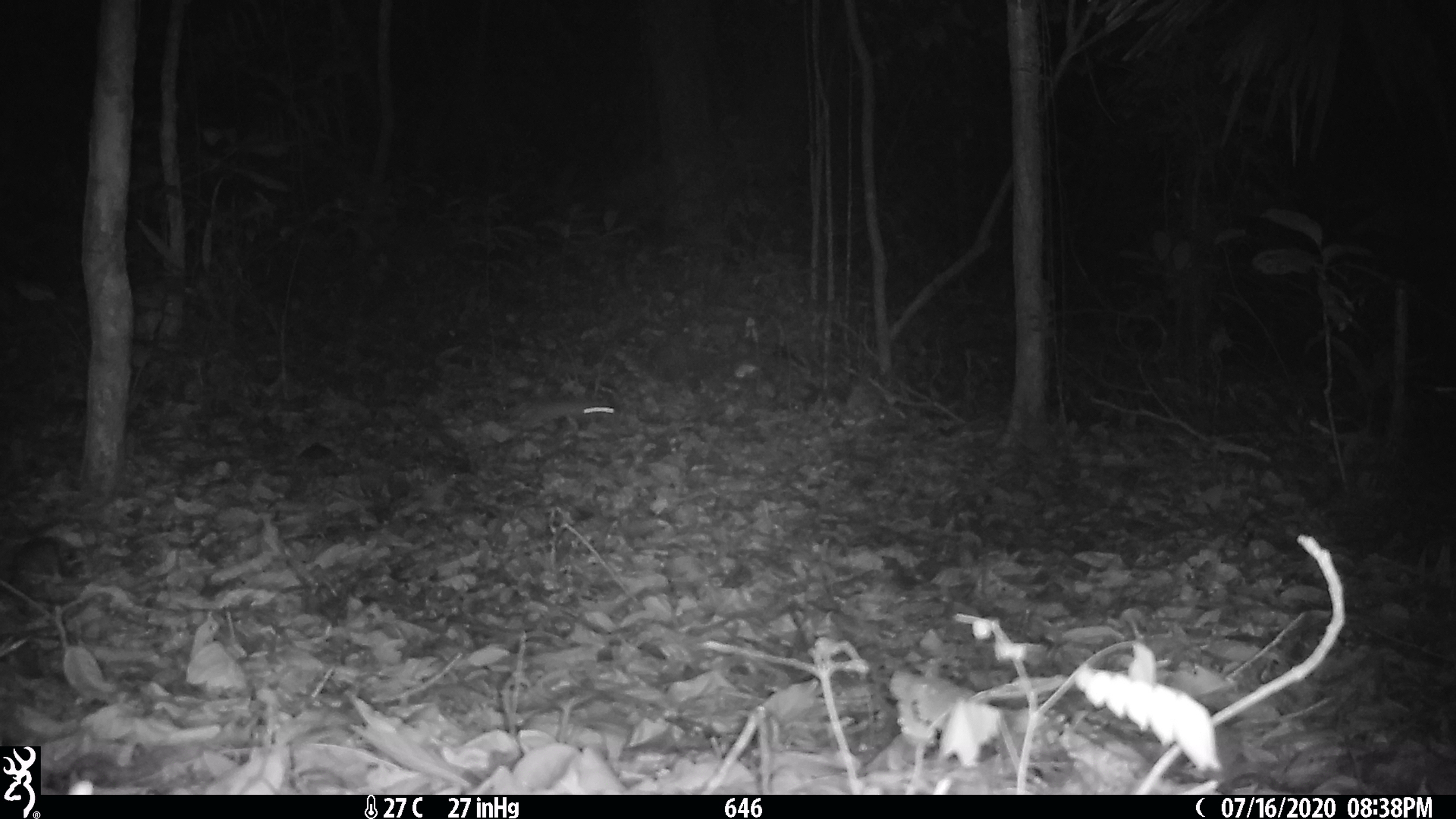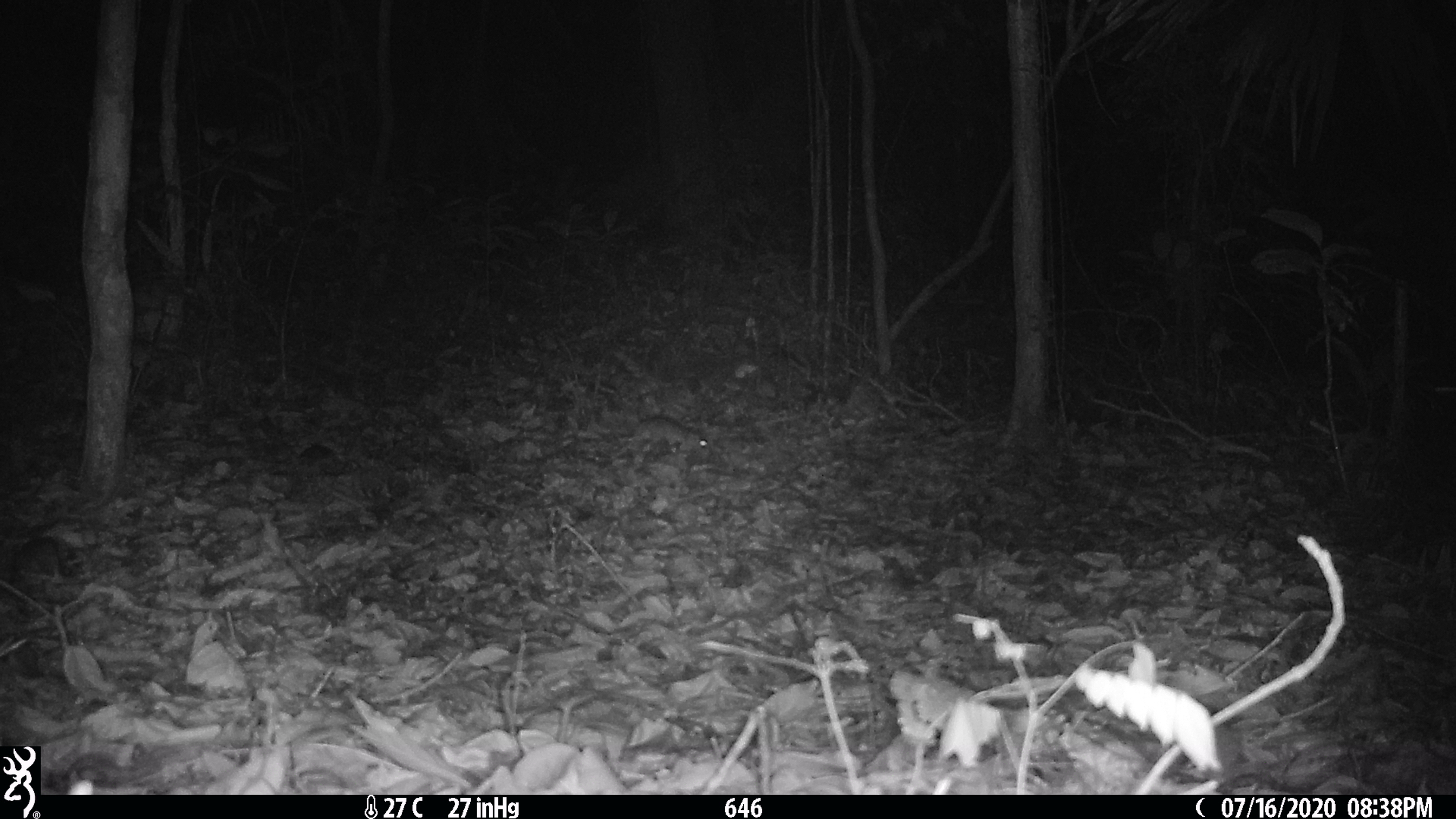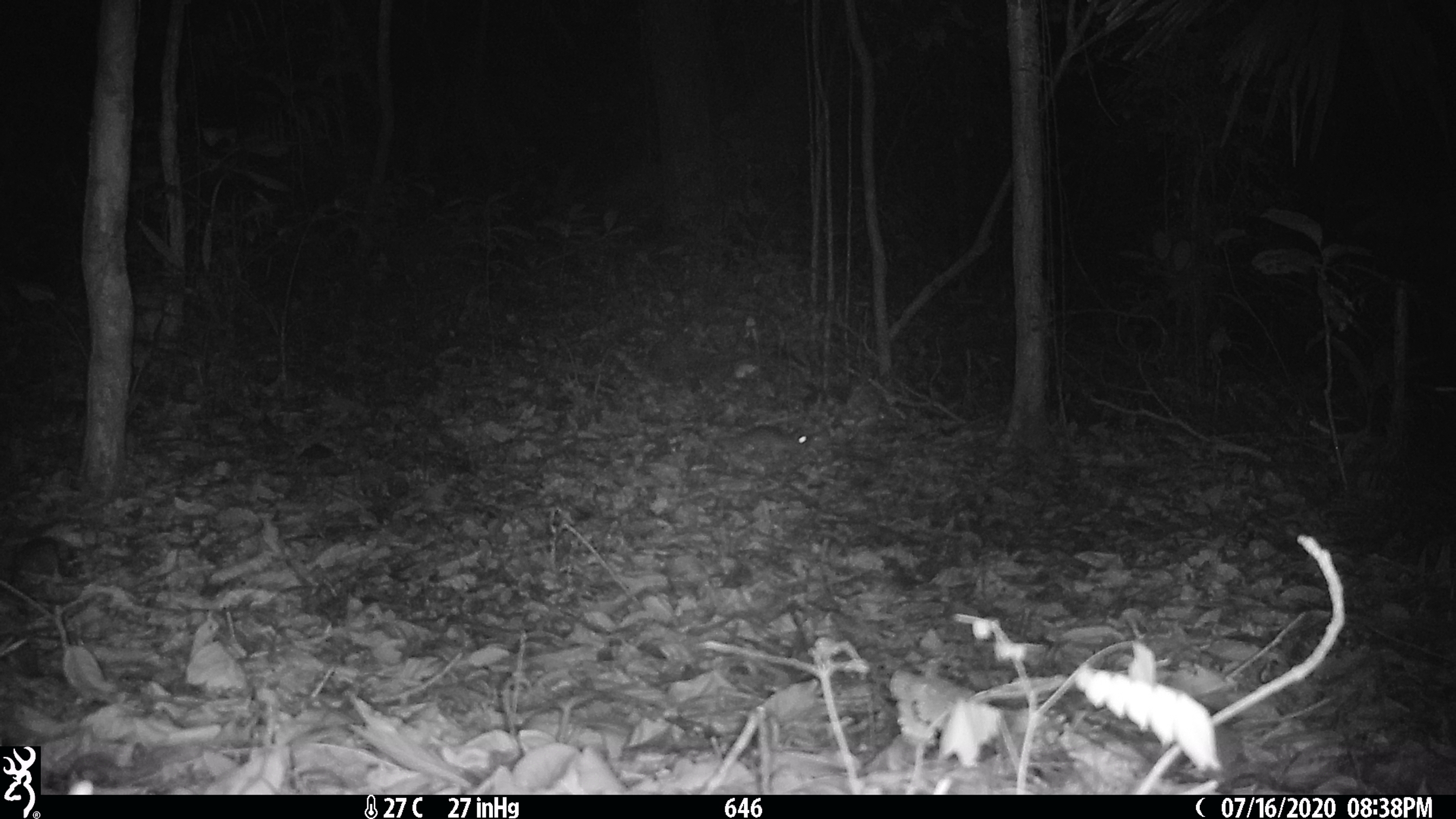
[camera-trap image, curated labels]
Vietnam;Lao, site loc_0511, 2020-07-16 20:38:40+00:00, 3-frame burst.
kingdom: Animalia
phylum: Chordata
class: Mammalia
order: Rodentia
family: Muridae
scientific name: Muridae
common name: old-world mice and rats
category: unidentified murid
Unidentified murid (old-world mice and rats) (Muridae). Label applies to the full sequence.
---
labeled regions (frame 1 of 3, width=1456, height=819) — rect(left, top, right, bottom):
unidentified murid: rect(520, 399, 614, 426)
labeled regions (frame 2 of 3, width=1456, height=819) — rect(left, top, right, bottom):
unidentified murid: rect(629, 418, 710, 461)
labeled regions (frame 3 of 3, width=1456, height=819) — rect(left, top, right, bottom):
unidentified murid: rect(735, 427, 808, 461)